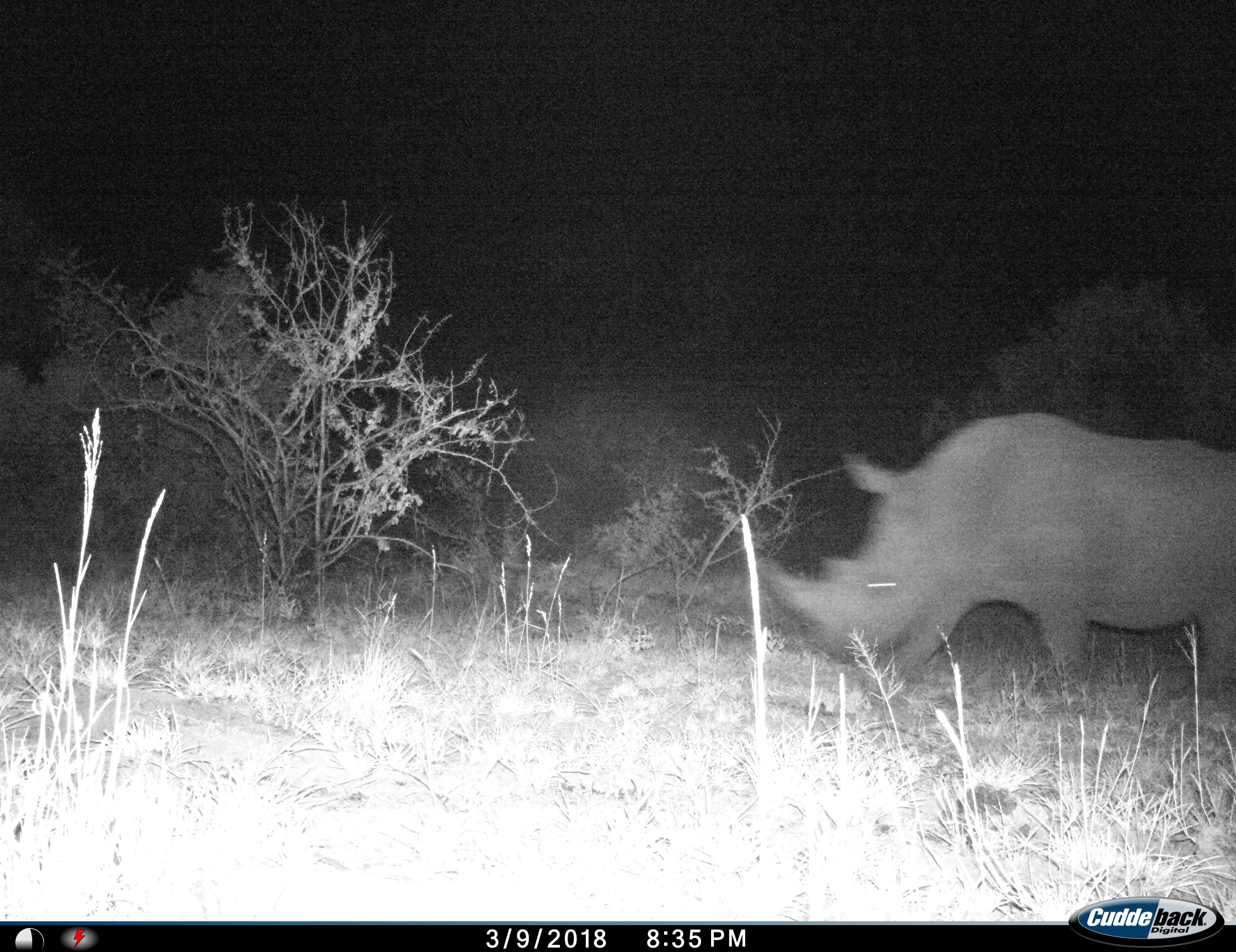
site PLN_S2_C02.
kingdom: Animalia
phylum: Chordata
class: Mammalia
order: Perissodactyla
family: Rhinocerotidae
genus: Ceratotherium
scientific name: Ceratotherium simum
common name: white rhinoceros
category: rhinoceroswhite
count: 1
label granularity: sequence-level